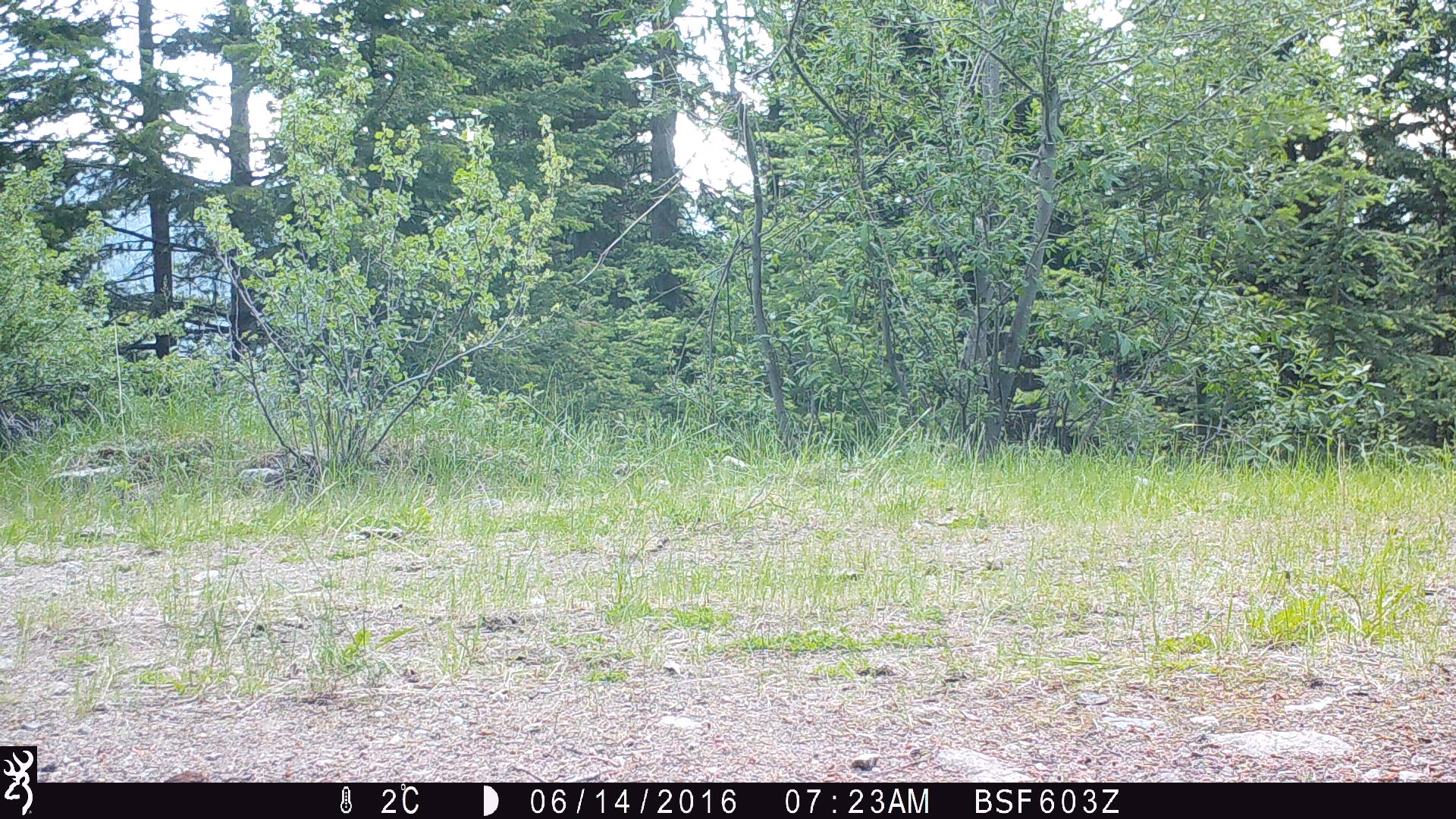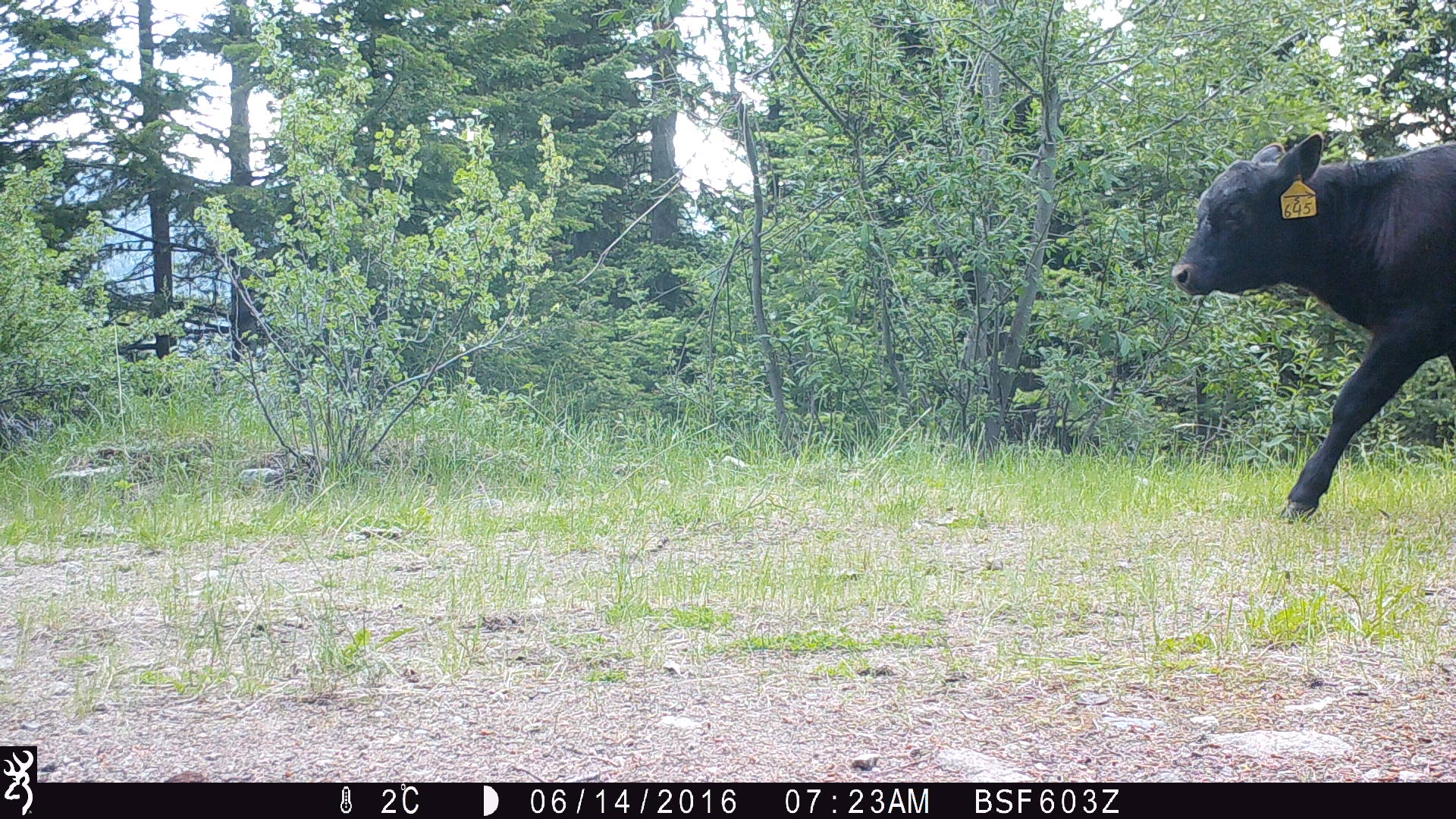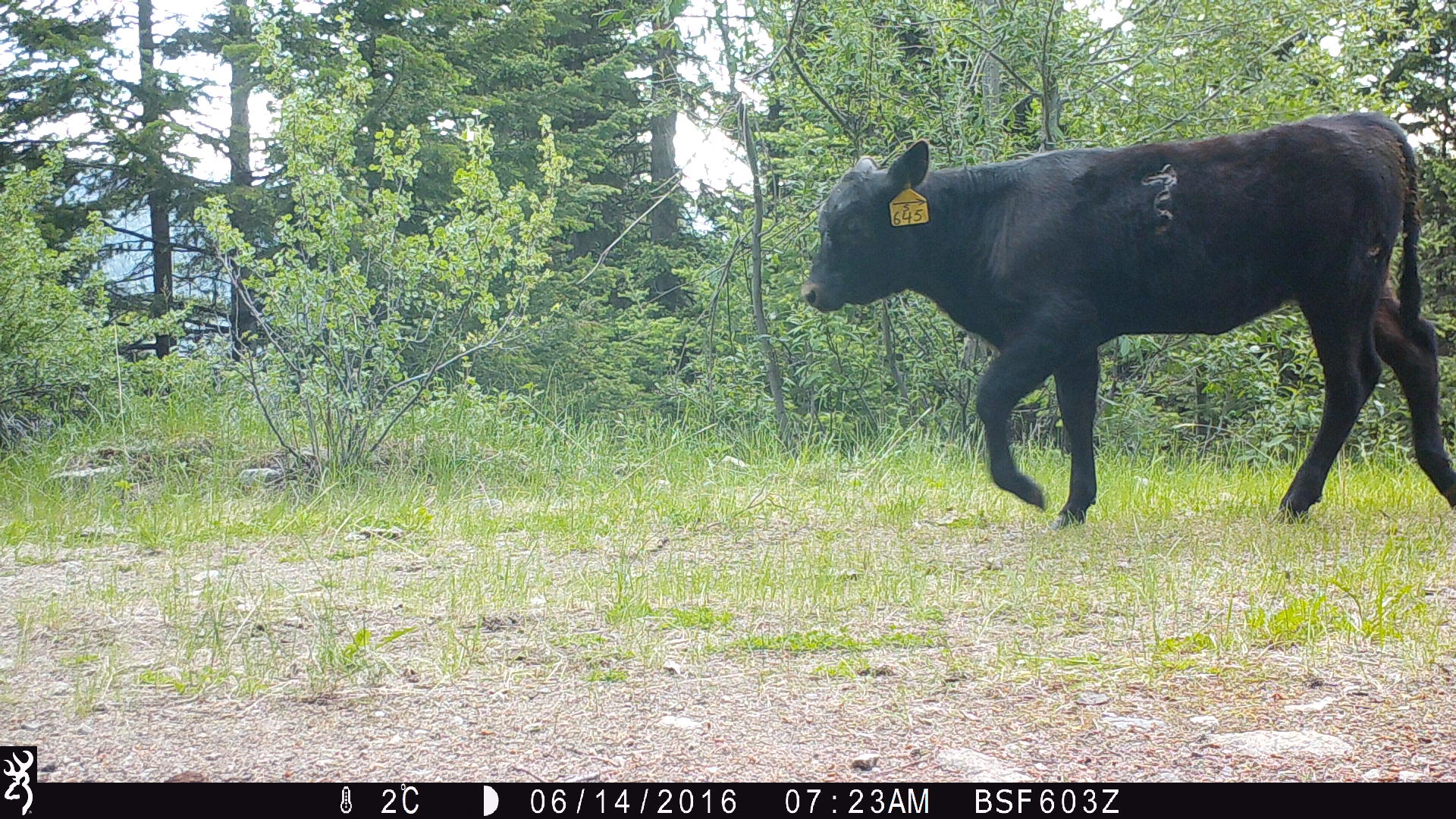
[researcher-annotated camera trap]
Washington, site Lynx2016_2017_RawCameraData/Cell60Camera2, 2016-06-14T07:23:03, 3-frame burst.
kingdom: Animalia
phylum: Chordata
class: Mammalia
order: Artiodactyla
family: Bovidae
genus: Bos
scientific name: Bos taurus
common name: domestic cattle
Domestic cattle (Bos taurus). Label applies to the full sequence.